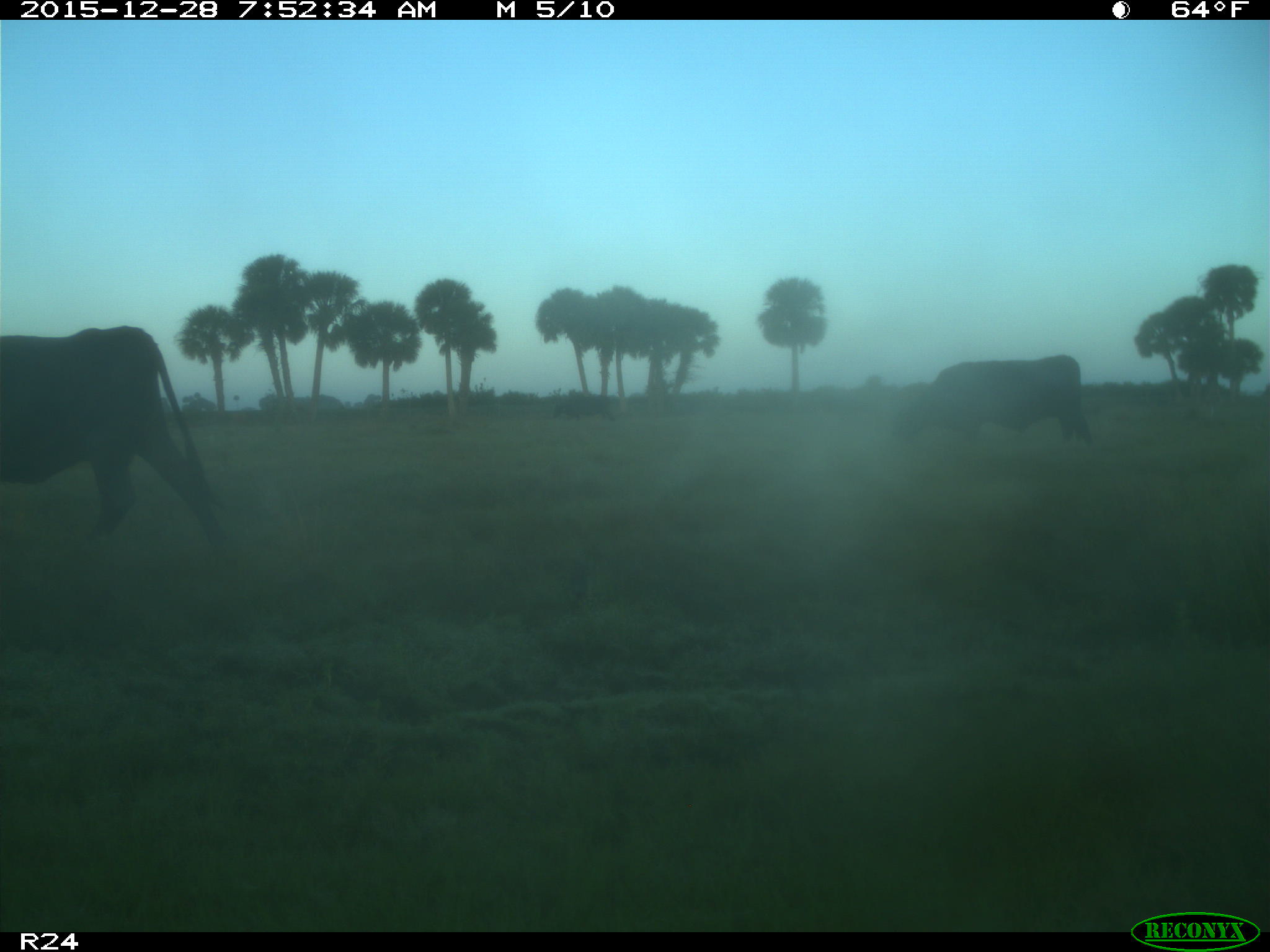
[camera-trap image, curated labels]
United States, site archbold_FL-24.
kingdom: Animalia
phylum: Chordata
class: Mammalia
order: Artiodactyla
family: Bovidae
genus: Bos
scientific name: Bos taurus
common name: domestic cow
Bos taurus (domestic cow).